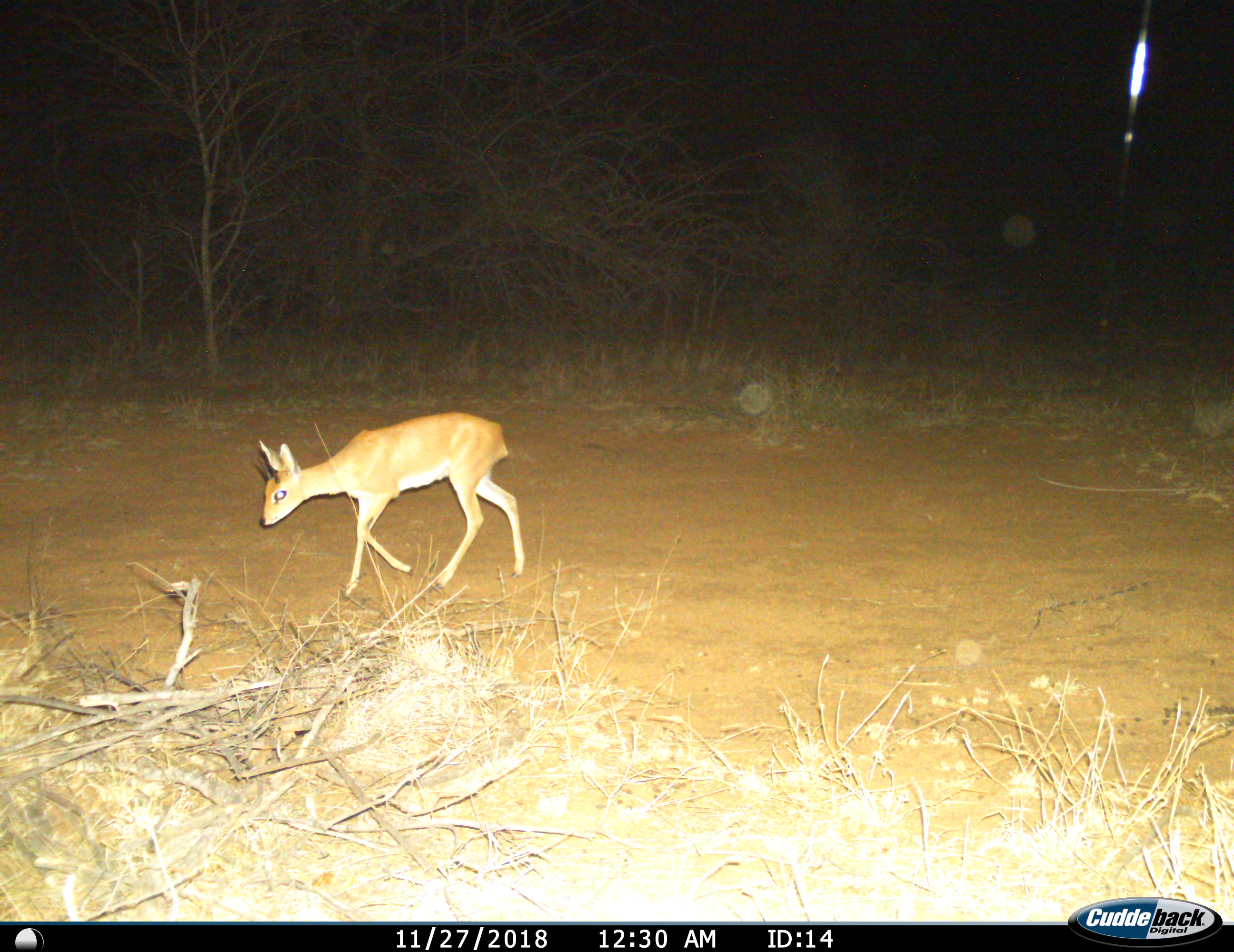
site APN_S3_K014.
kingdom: Animalia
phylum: Chordata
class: Mammalia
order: Artiodactyla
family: Bovidae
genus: Raphicerus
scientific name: Raphicerus campestris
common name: steenbok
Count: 1.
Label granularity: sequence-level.